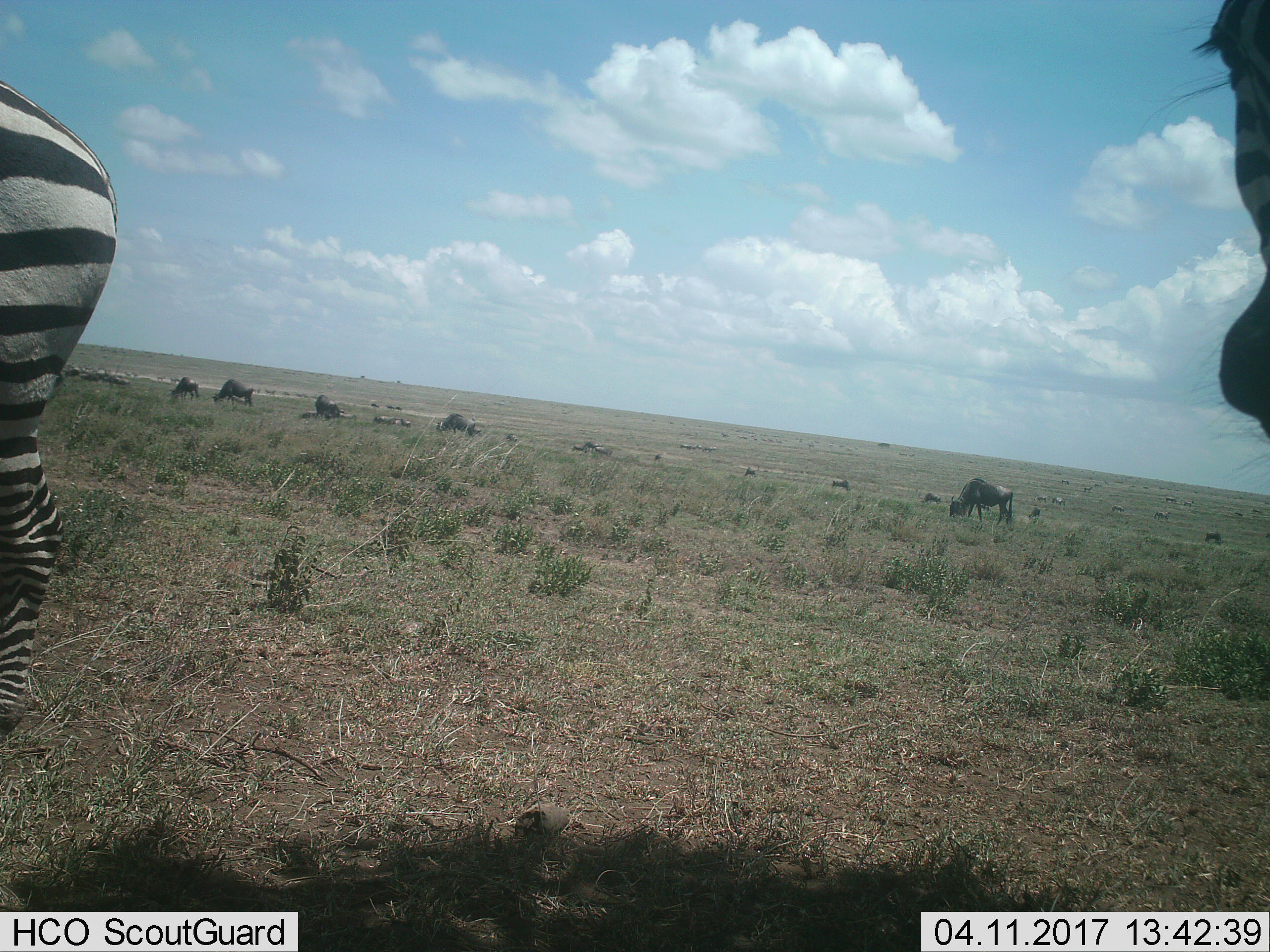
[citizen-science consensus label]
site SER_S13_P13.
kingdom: Animalia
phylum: Chordata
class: Mammalia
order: Artiodactyla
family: Bovidae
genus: Connochaetes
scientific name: Connochaetes taurinus taurinus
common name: blue wildebeest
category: wildebeestblue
Wildebeestblue (blue wildebeest) (Connochaetes taurinus taurinus), count 11-50. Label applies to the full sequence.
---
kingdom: Animalia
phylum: Chordata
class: Mammalia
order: Perissodactyla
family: Equidae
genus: Equus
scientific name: Equus quagga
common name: plains zebra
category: zebraplains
Zebraplains (plains zebra) (Equus quagga), count 2. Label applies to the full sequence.